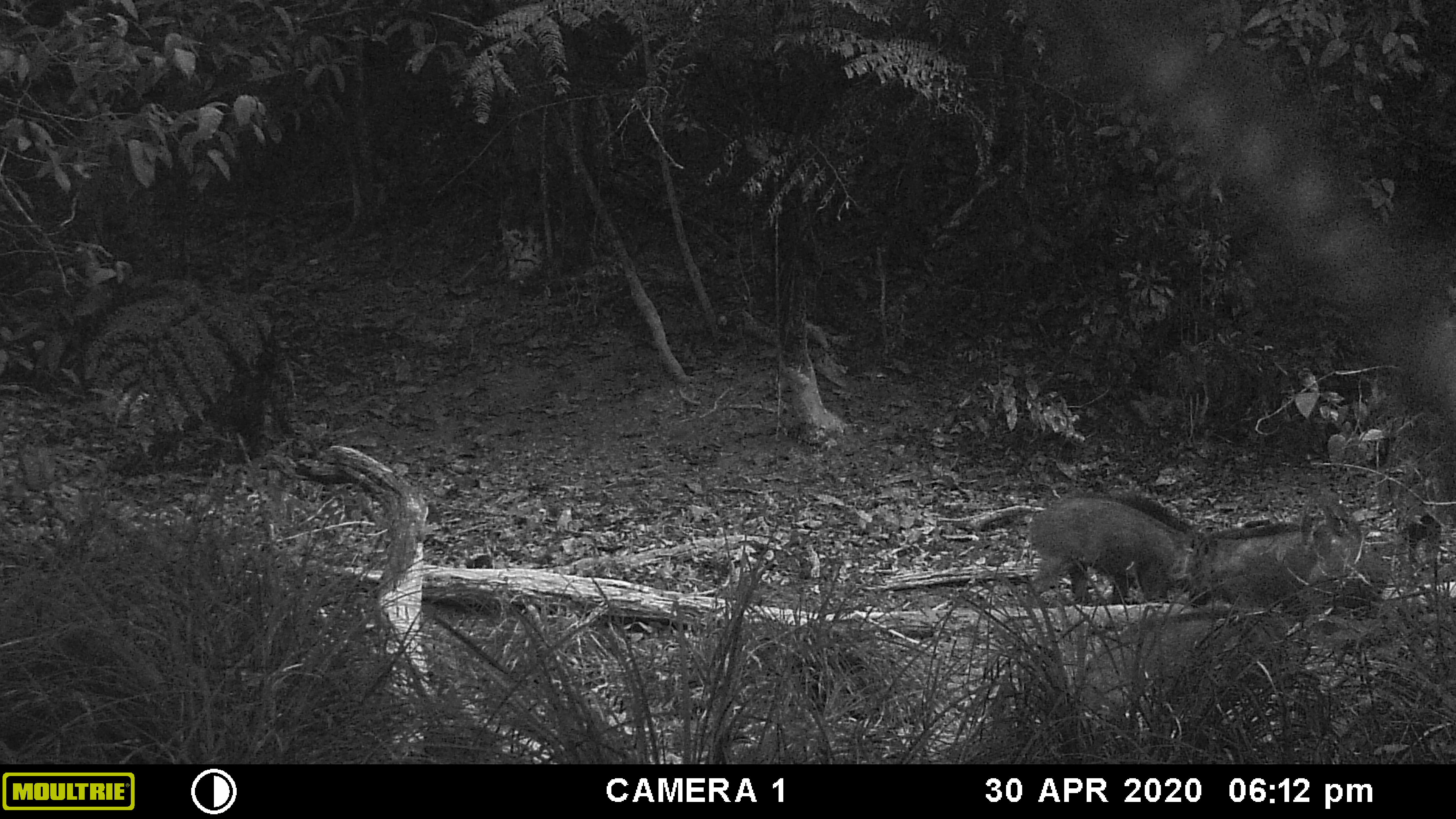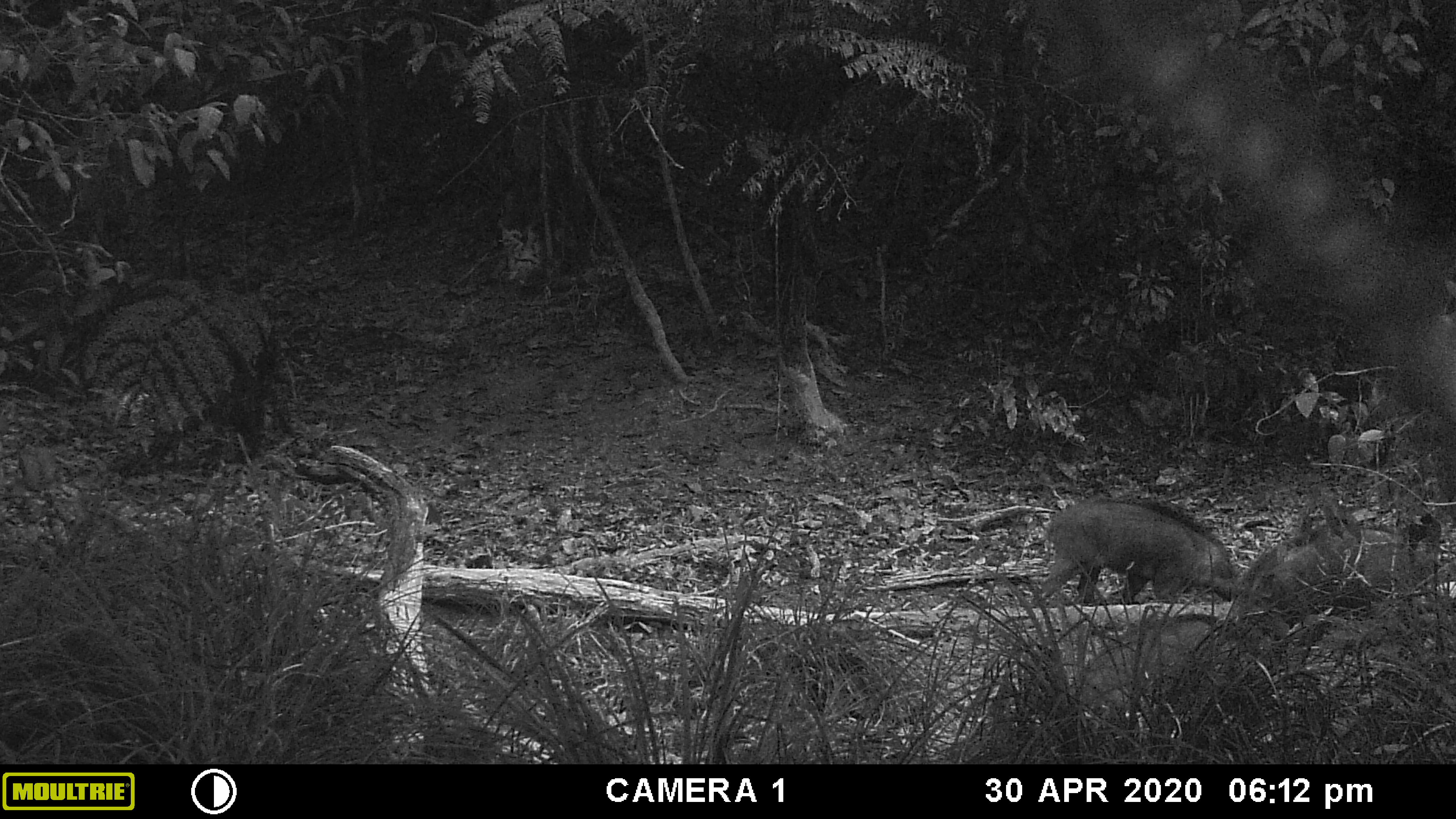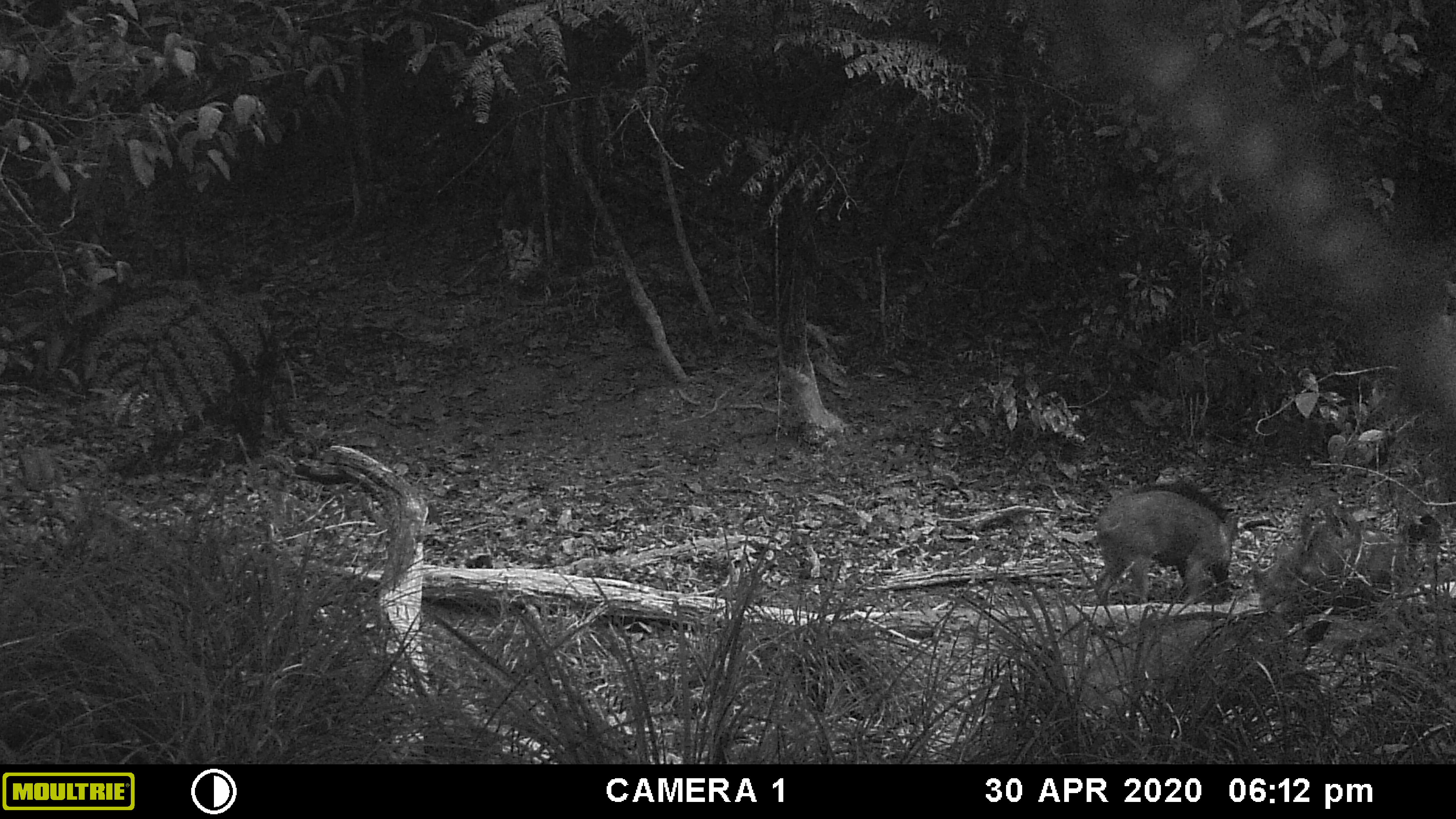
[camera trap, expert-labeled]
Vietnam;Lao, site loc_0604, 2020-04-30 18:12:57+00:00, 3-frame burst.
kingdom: Animalia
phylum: Chordata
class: Mammalia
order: Artiodactyla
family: Suidae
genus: Sus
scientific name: Sus scrofa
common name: eurasian wild pig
Eurasian wild pig (Sus scrofa). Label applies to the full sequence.